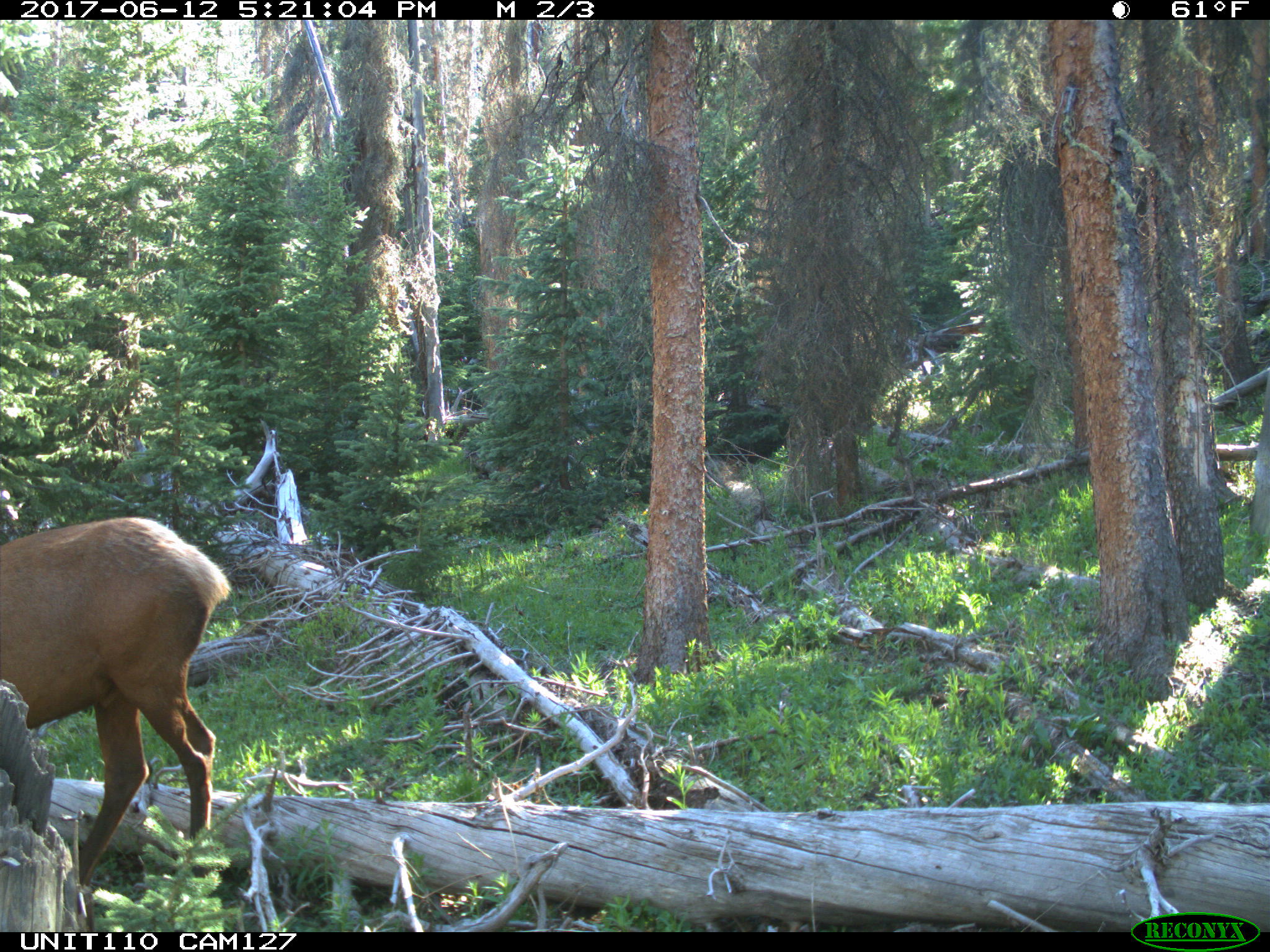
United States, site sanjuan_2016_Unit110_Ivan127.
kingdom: Animalia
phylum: Chordata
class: Mammalia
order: Artiodactyla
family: Cervidae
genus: Cervus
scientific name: Cervus elaphus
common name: red deer